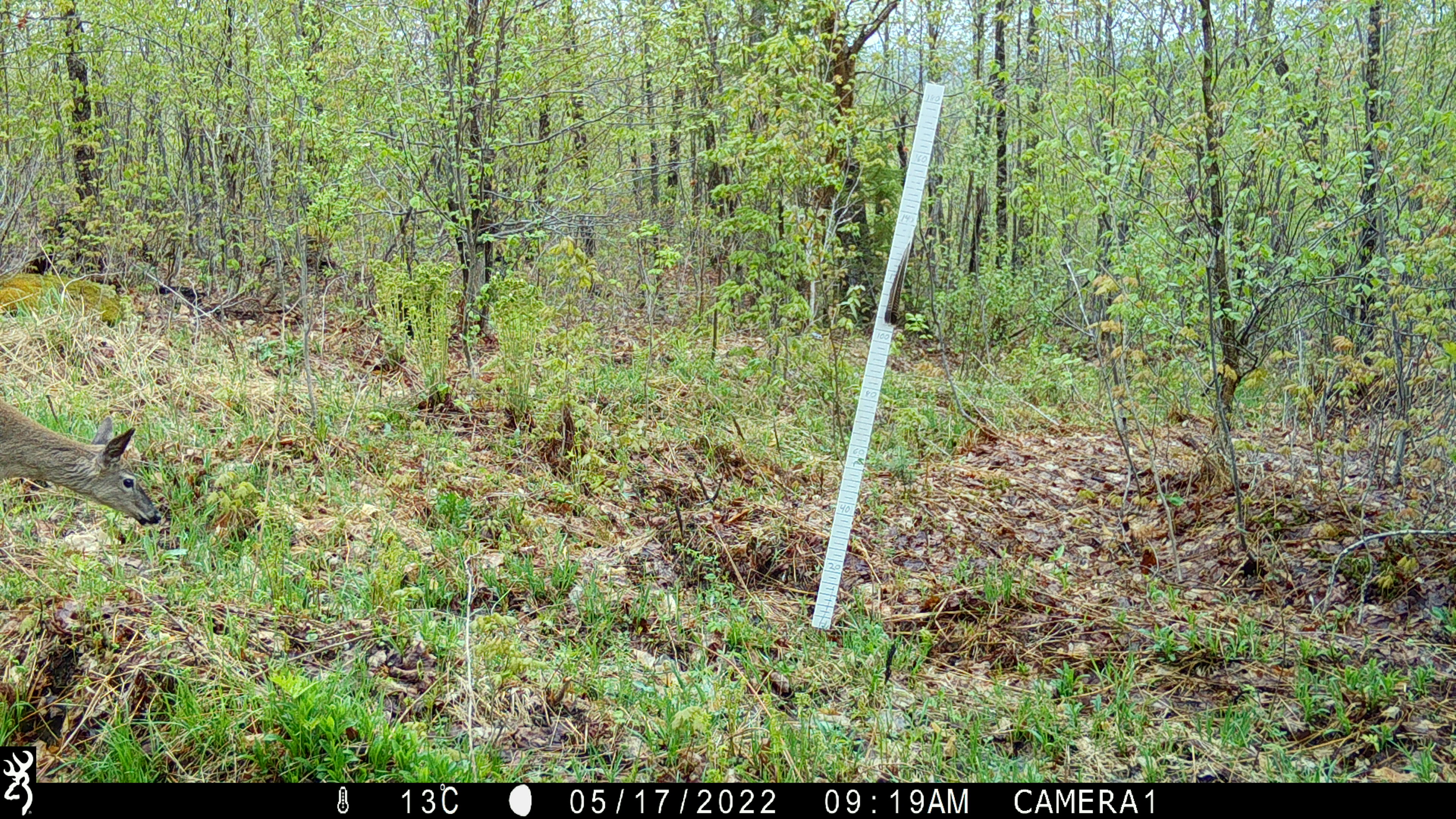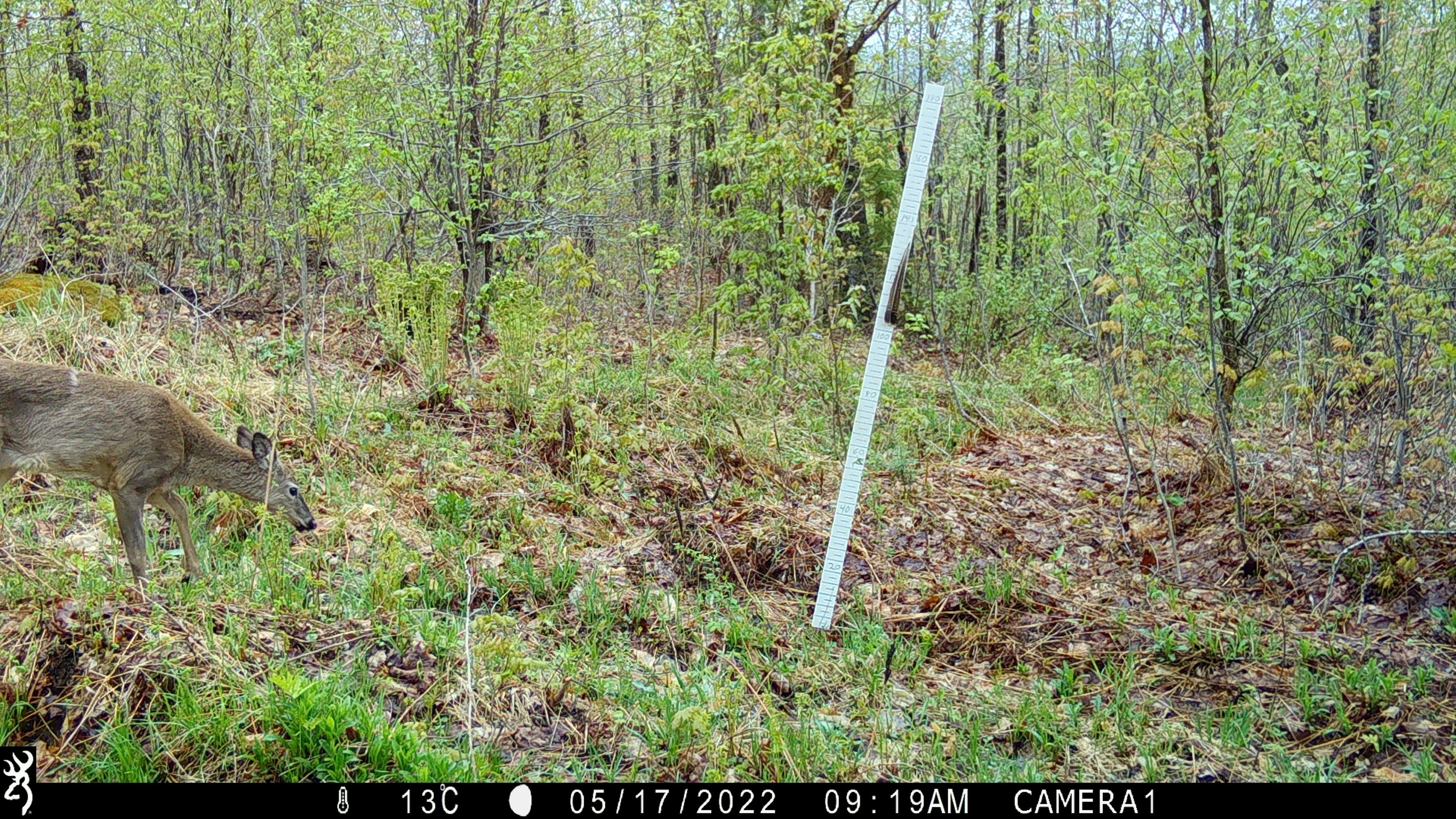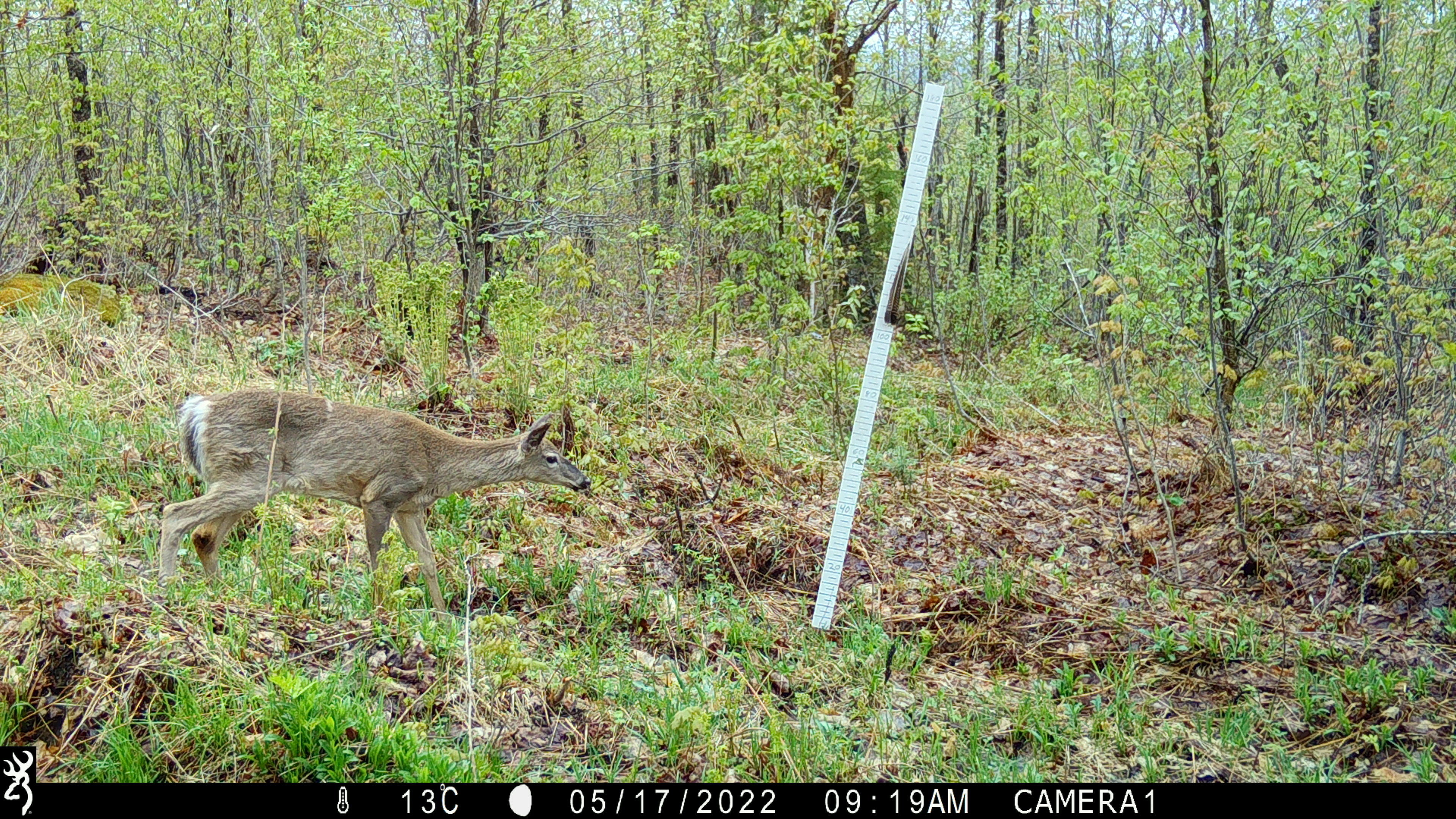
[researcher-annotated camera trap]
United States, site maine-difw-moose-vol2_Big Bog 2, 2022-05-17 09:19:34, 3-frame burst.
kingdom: Animalia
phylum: Chordata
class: Mammalia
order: Artiodactyla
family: Cervidae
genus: Odocoileus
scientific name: Odocoileus virginianus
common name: white-tailed deer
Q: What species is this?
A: White-tailed deer (Odocoileus virginianus).